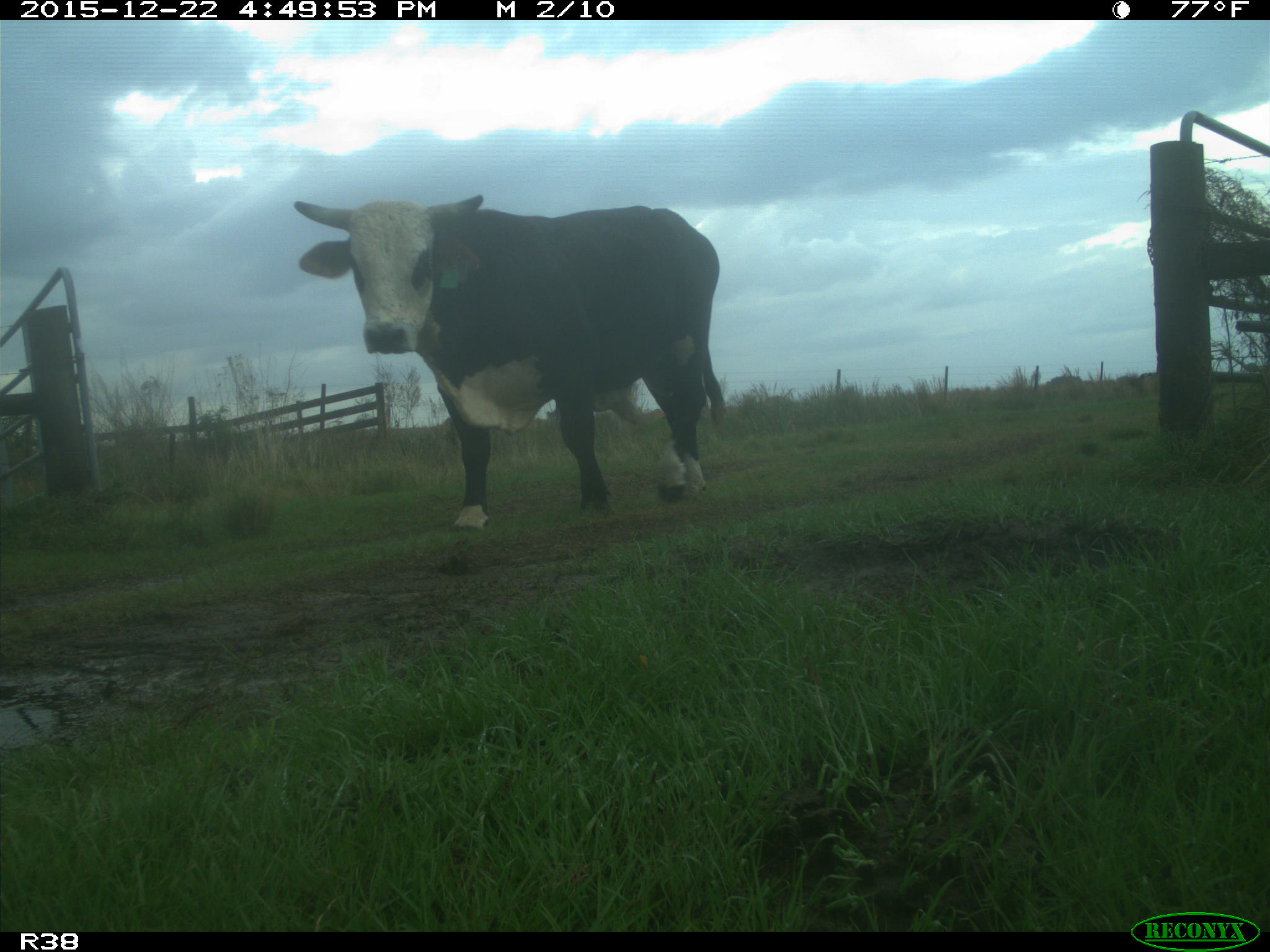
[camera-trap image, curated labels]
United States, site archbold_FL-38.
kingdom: Animalia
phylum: Chordata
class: Mammalia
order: Artiodactyla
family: Bovidae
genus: Bos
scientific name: Bos taurus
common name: domestic cow